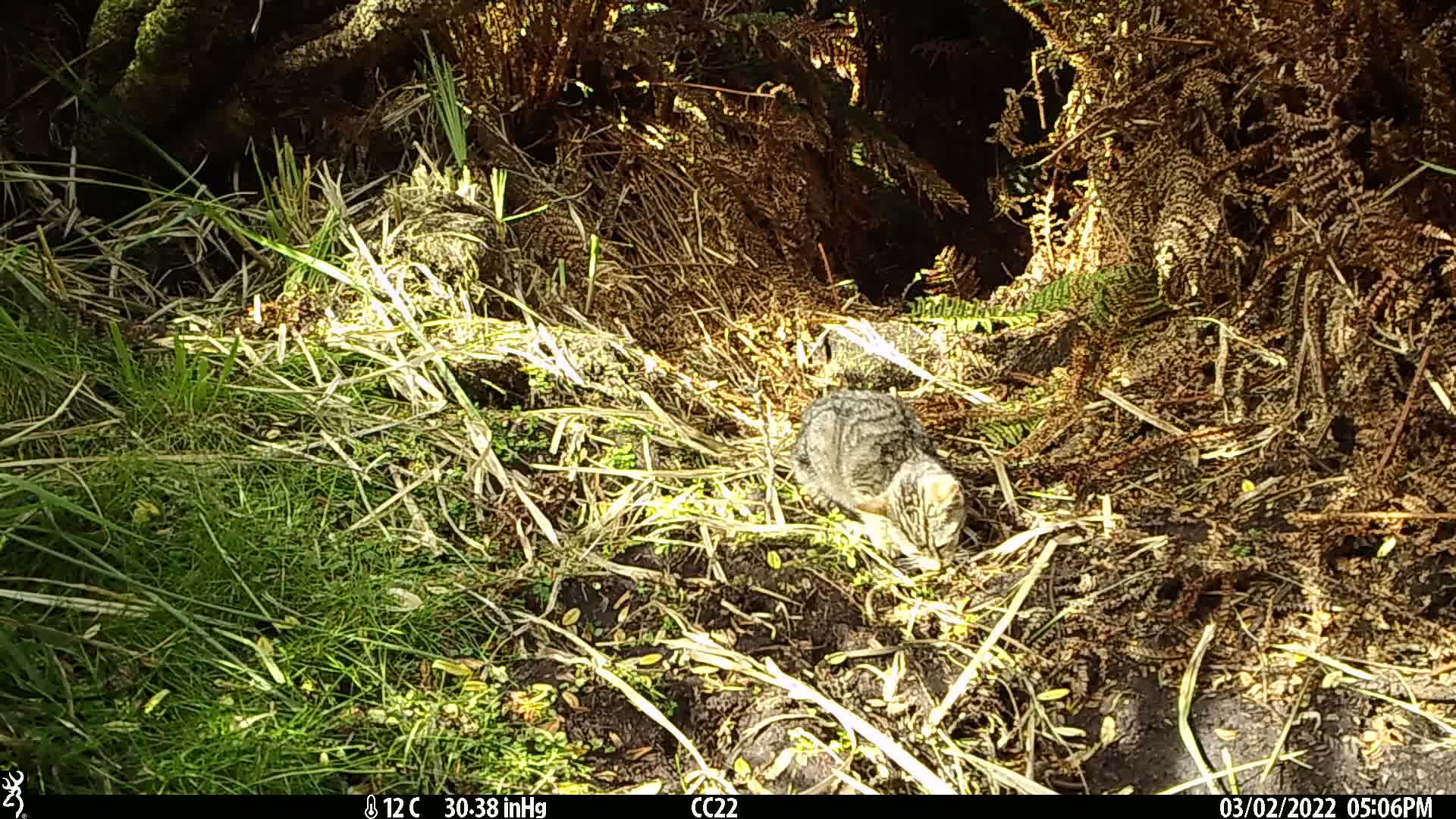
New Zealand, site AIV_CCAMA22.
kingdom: Animalia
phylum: Chordata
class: Mammalia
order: Carnivora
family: Felidae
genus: Felis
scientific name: Felis catus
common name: domestic cat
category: cat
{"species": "cat (domestic cat) (Felis catus)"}